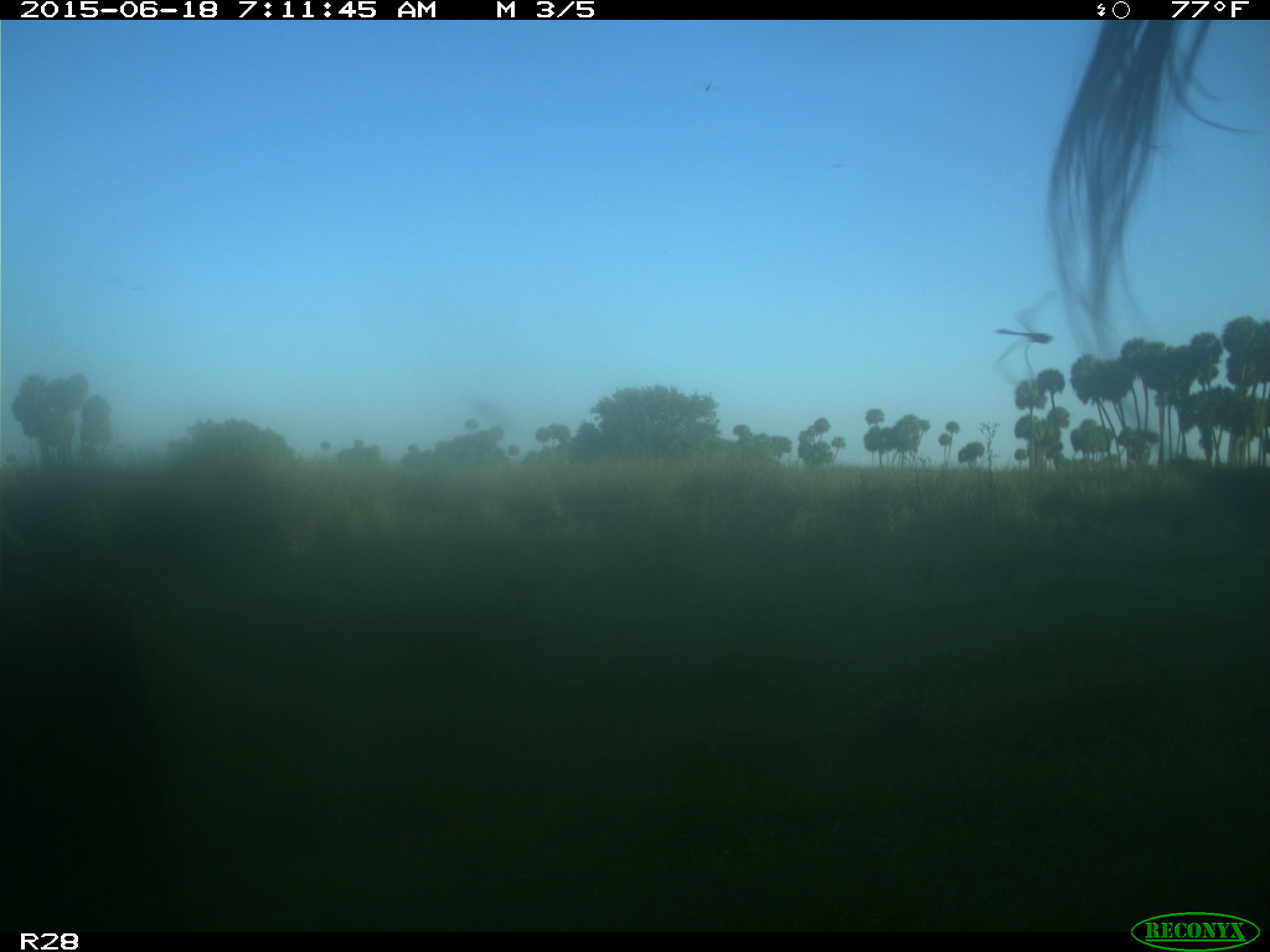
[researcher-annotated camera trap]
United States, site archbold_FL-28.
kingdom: Animalia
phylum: Chordata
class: Mammalia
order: Artiodactyla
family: Bovidae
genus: Bos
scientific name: Bos taurus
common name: domestic cow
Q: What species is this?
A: Bos taurus (domestic cow).